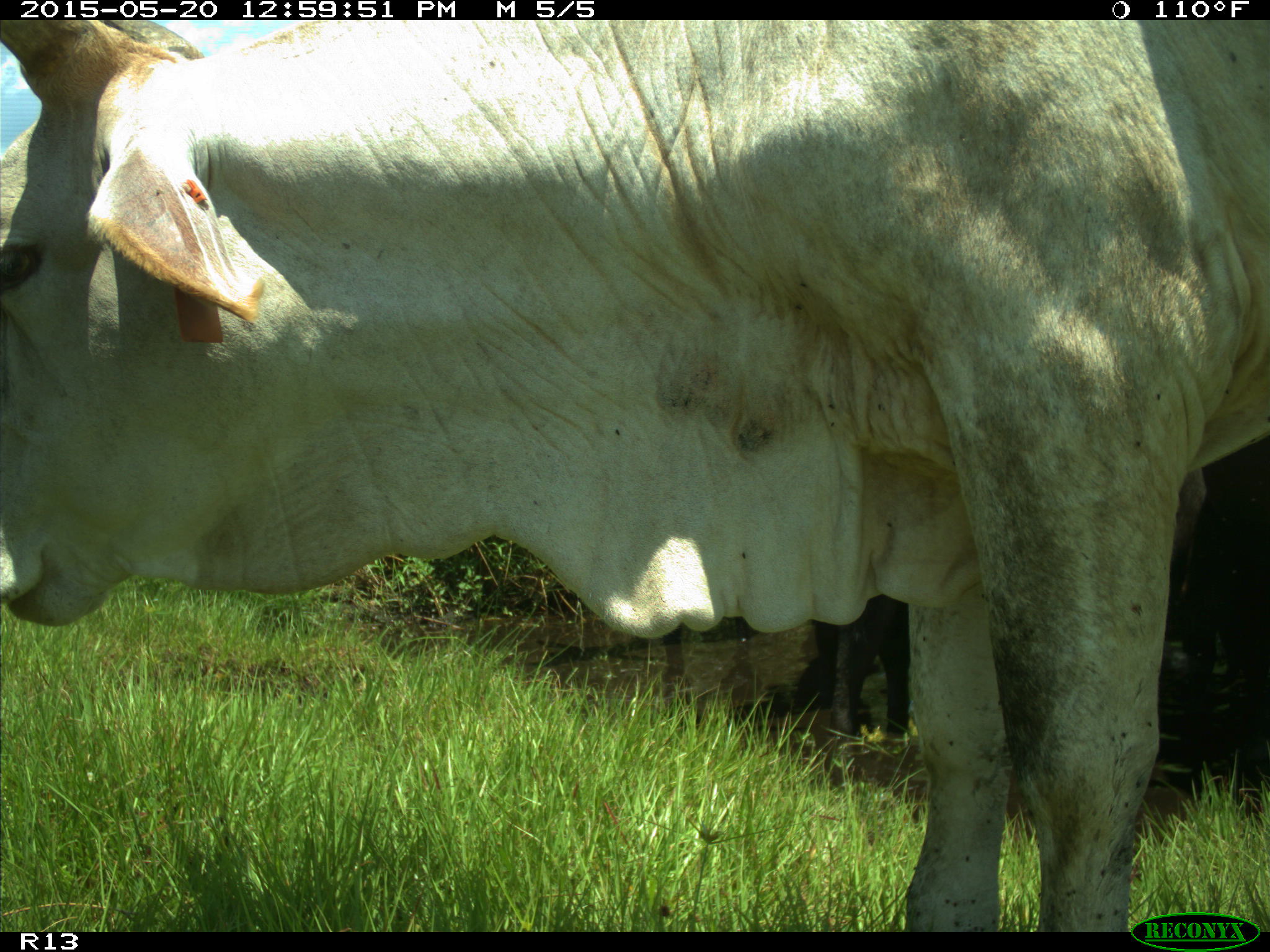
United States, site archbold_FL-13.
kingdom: Animalia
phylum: Chordata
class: Mammalia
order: Artiodactyla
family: Bovidae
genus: Bos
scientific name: Bos taurus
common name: domestic cow